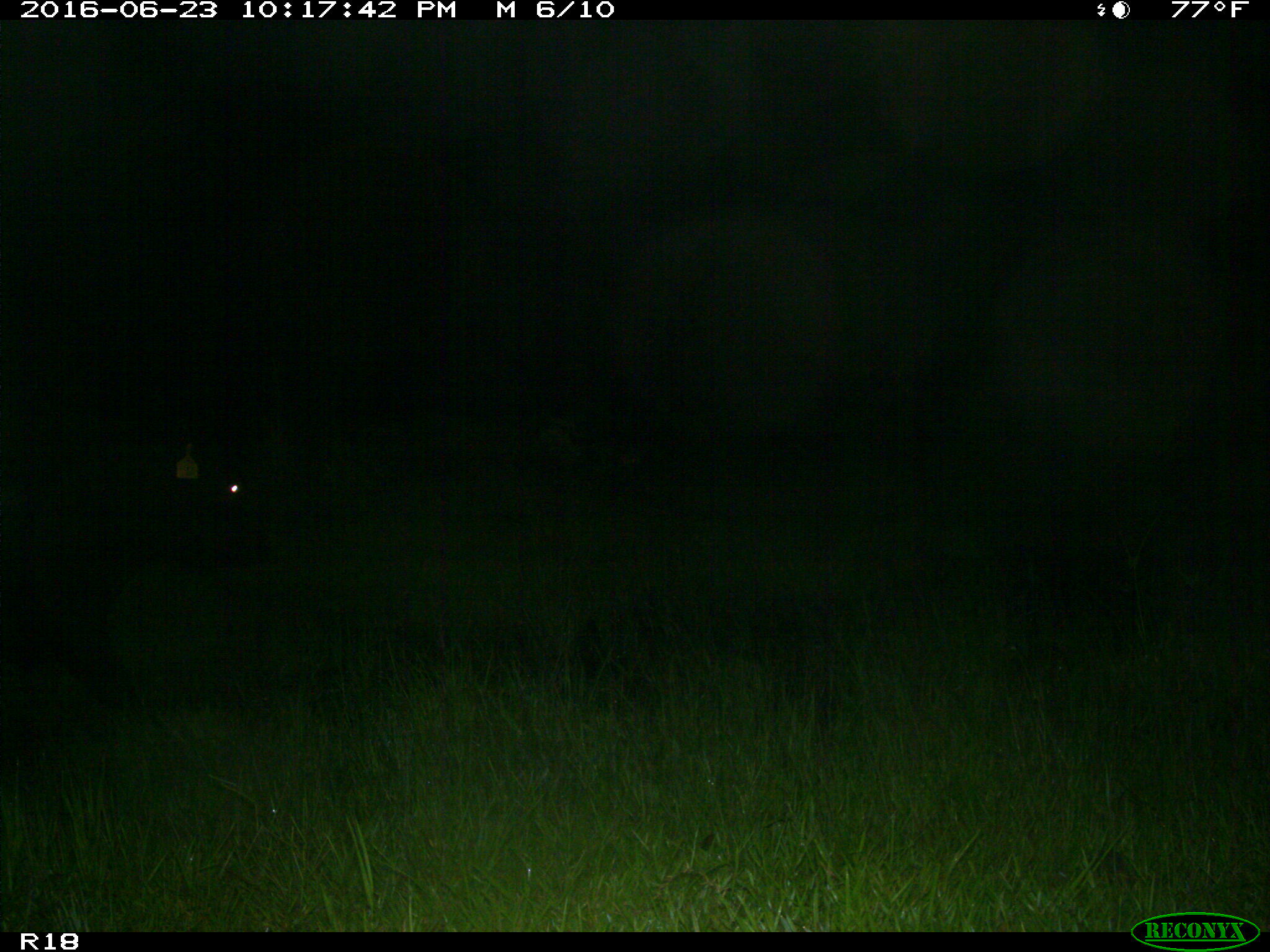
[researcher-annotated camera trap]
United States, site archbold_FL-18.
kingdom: Animalia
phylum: Chordata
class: Mammalia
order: Artiodactyla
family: Bovidae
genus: Bos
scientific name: Bos taurus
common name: domestic cow